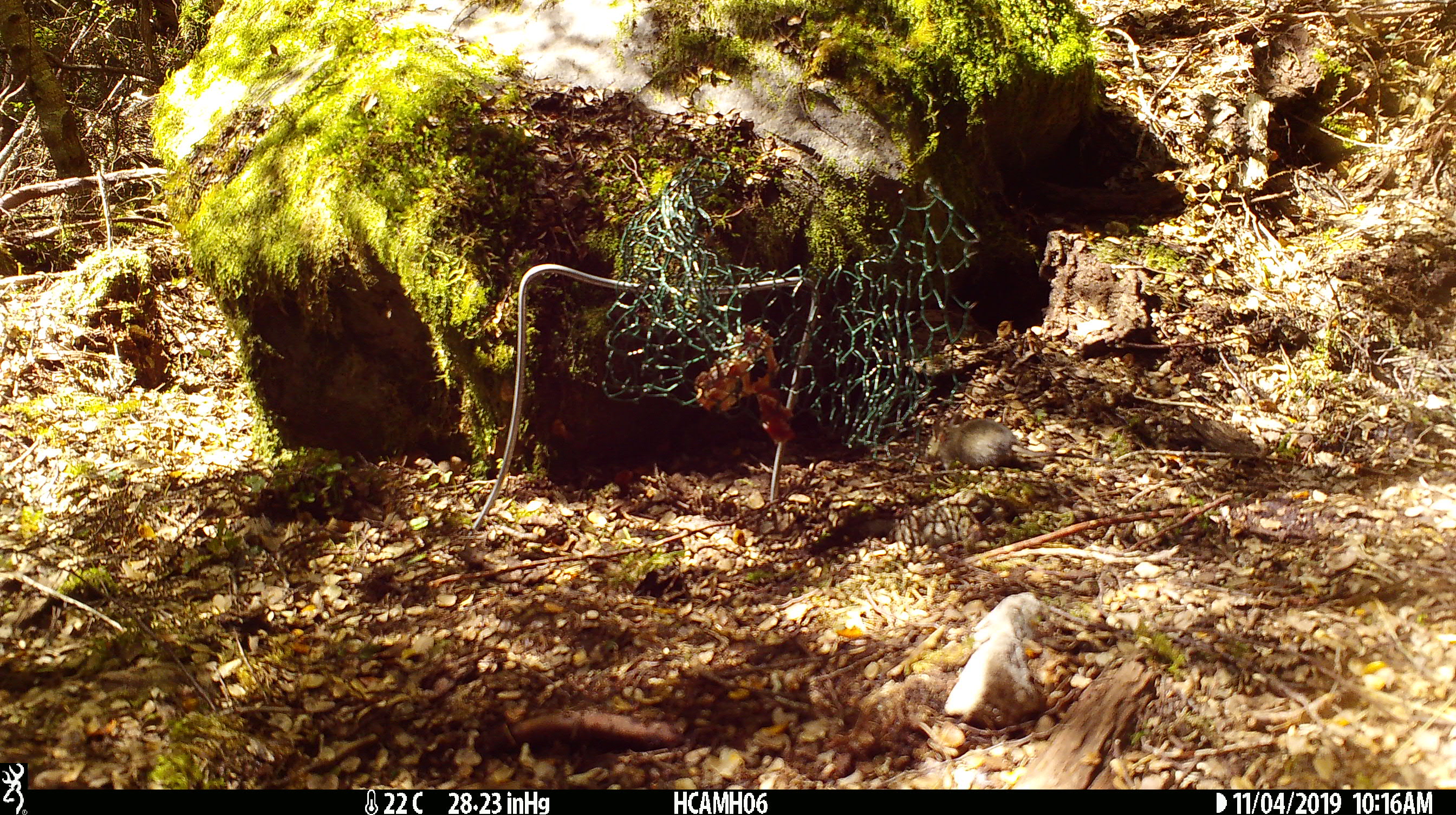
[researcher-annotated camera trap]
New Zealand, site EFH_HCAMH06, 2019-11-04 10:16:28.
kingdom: Animalia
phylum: Chordata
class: Mammalia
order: Rodentia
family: Muridae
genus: Mus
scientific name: Mus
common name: mouse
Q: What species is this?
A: Mouse (Mus).